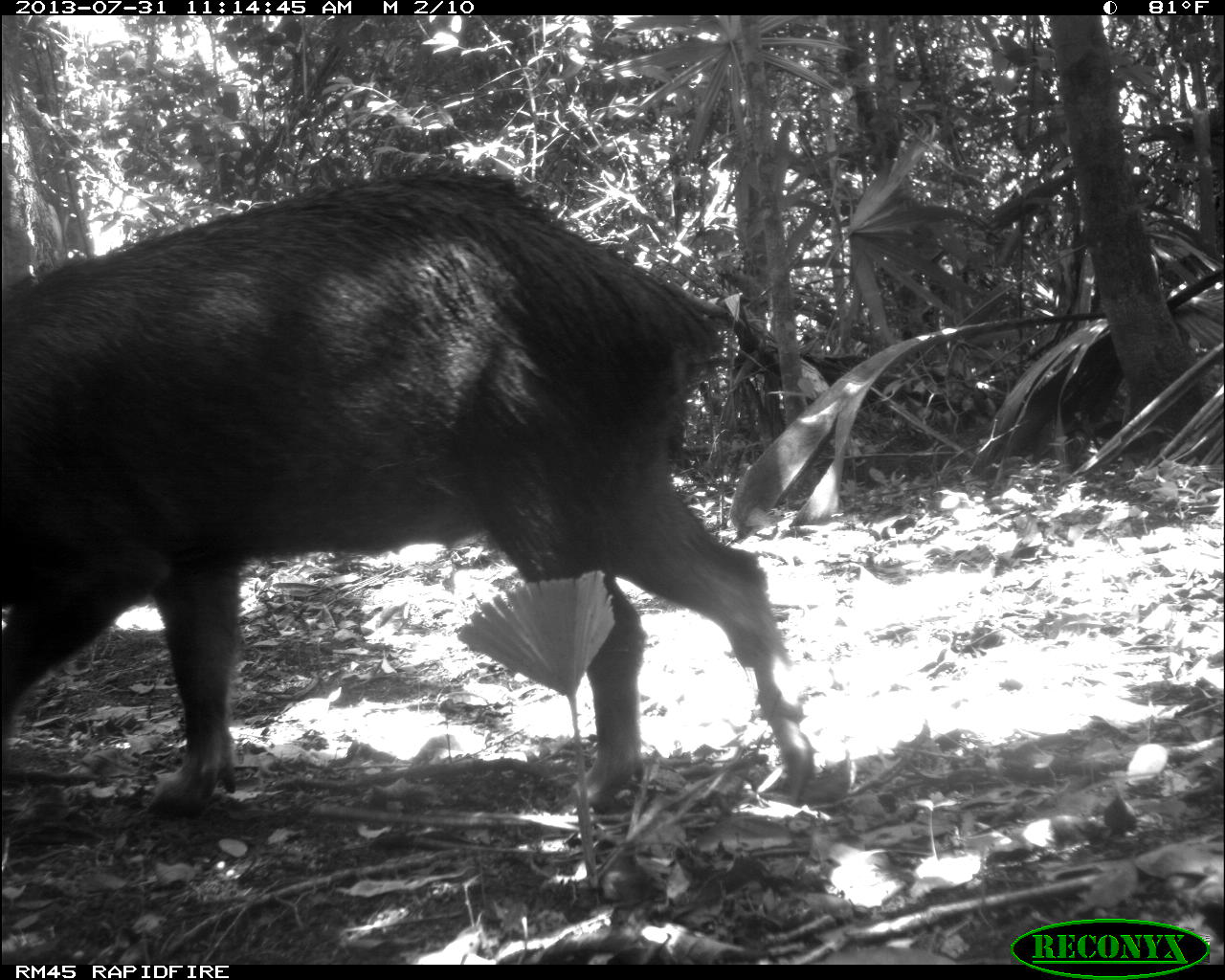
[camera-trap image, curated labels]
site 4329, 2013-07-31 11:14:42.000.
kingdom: Animalia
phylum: Chordata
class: Mammalia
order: Artiodactyla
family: Tayassuidae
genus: Tayassu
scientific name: Tayassu pecari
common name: white-lipped peccary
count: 3